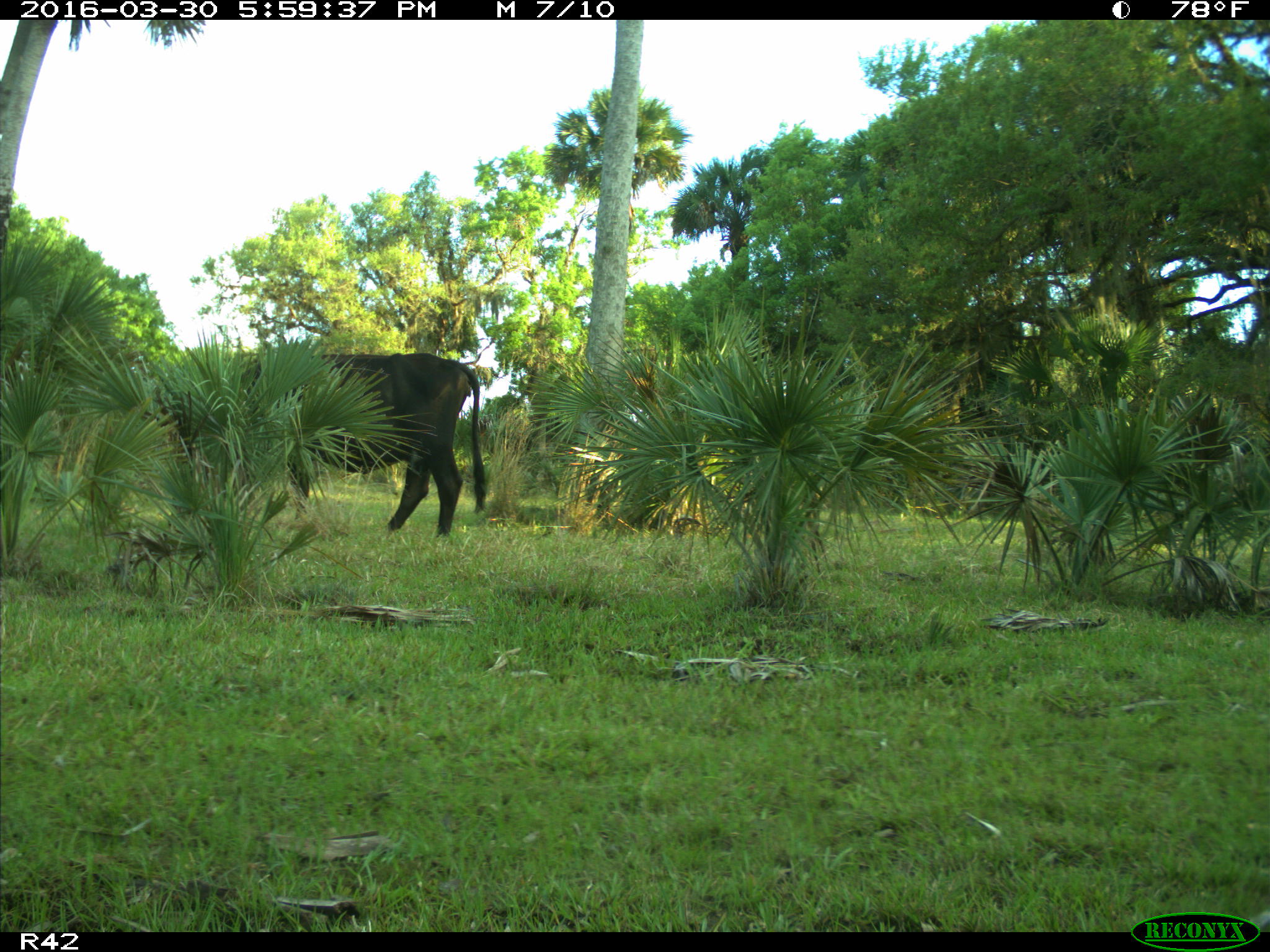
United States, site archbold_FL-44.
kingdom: Animalia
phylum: Chordata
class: Mammalia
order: Artiodactyla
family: Bovidae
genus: Bos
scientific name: Bos taurus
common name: domestic cow